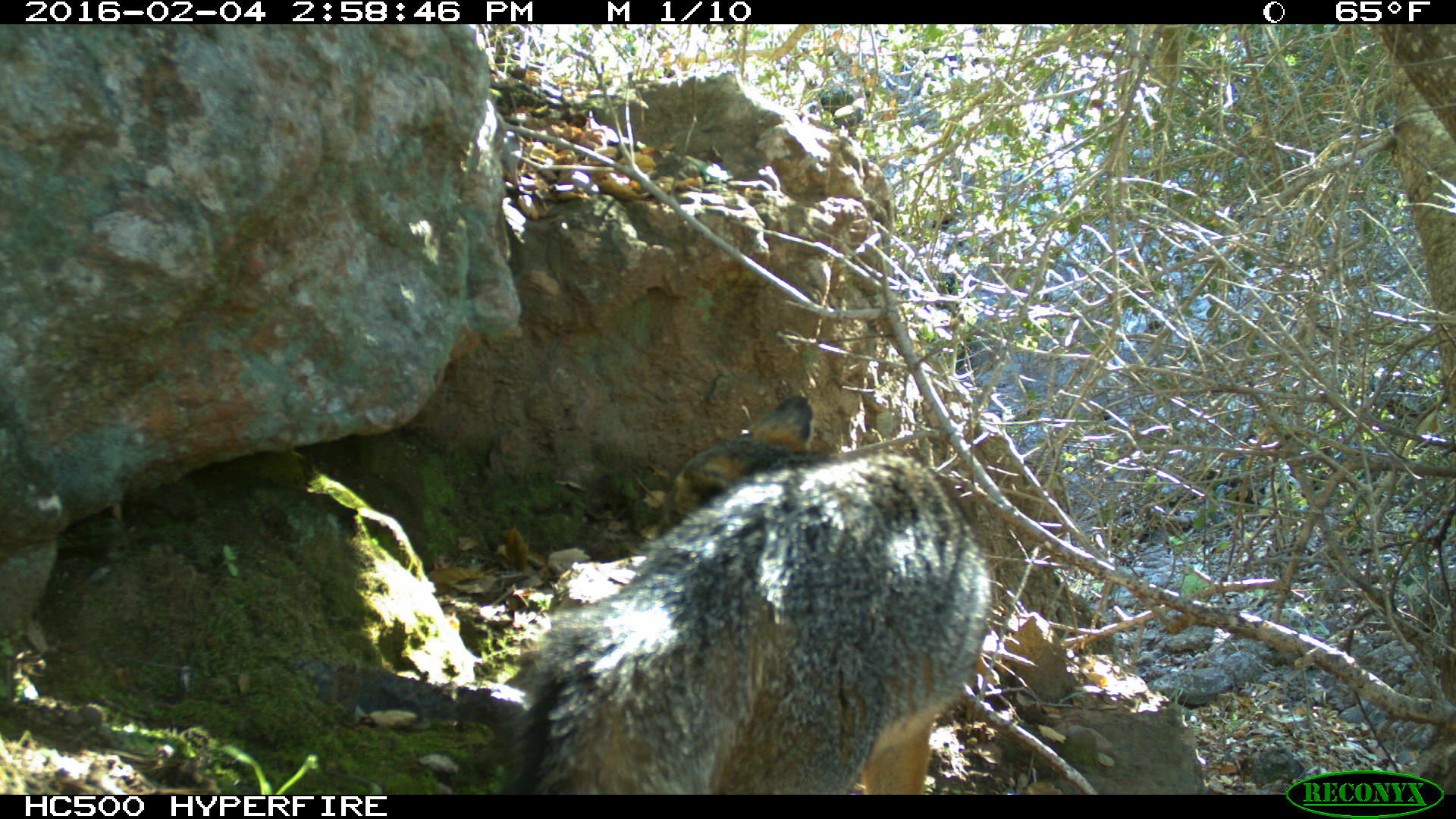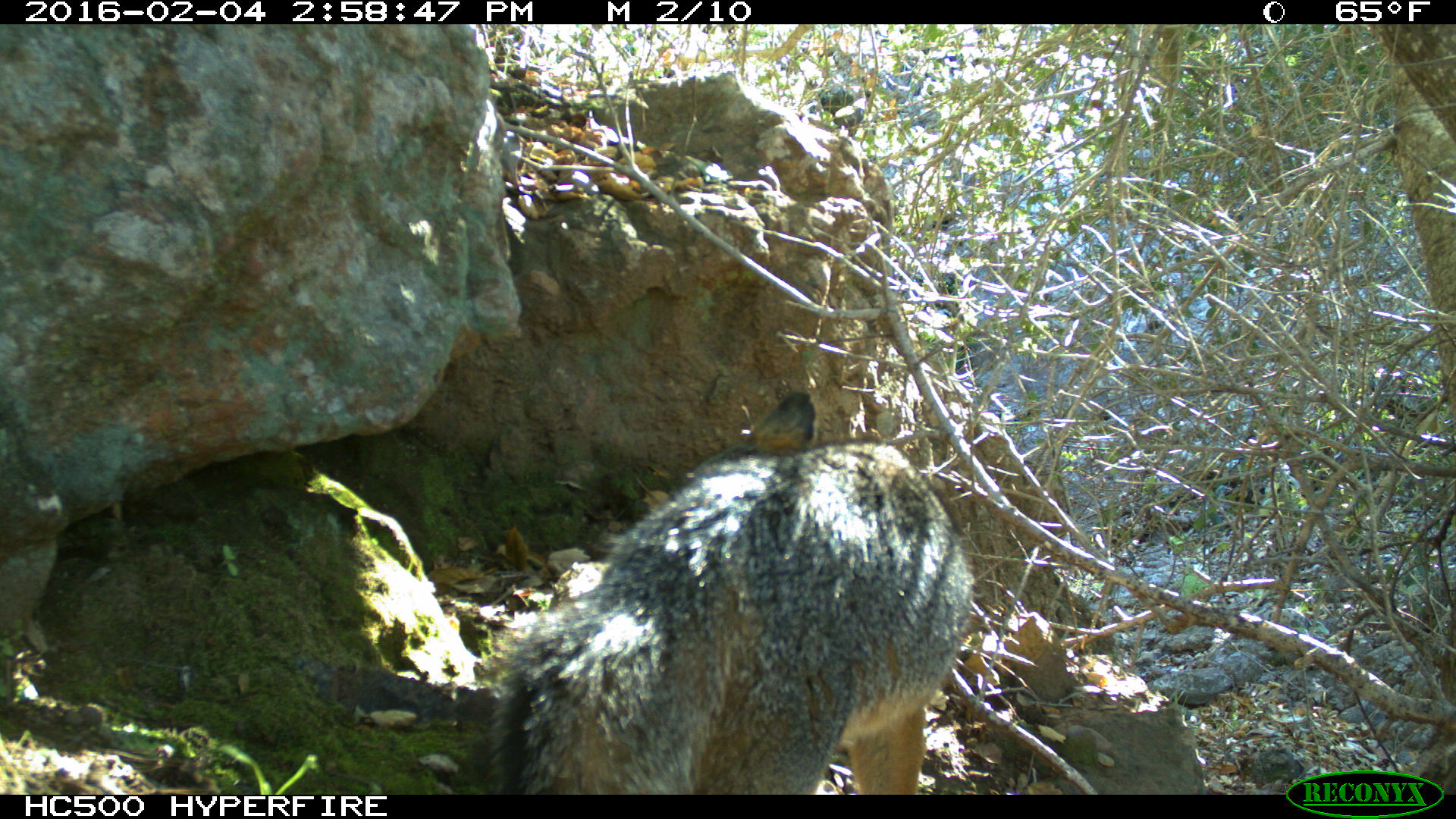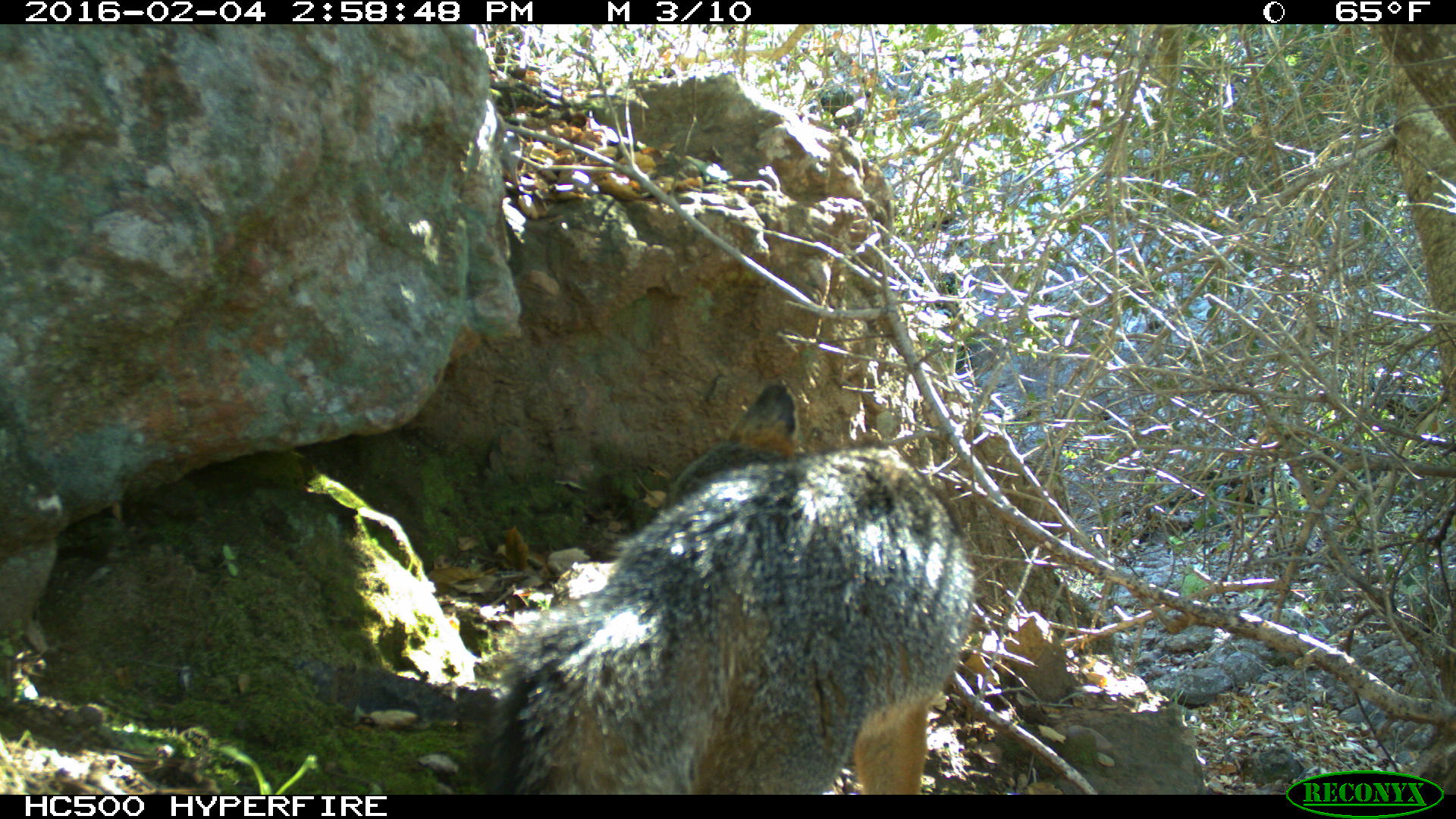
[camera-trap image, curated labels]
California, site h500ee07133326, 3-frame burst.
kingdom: Animalia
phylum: Chordata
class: Mammalia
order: Carnivora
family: Canidae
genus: Urocyon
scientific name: Urocyon littoralis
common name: island fox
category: fox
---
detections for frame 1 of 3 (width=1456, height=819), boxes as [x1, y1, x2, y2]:
fox: [480, 389, 994, 794]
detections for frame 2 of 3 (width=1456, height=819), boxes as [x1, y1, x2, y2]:
fox: [486, 393, 980, 795]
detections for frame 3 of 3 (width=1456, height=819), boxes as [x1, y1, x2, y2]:
fox: [491, 380, 974, 795]